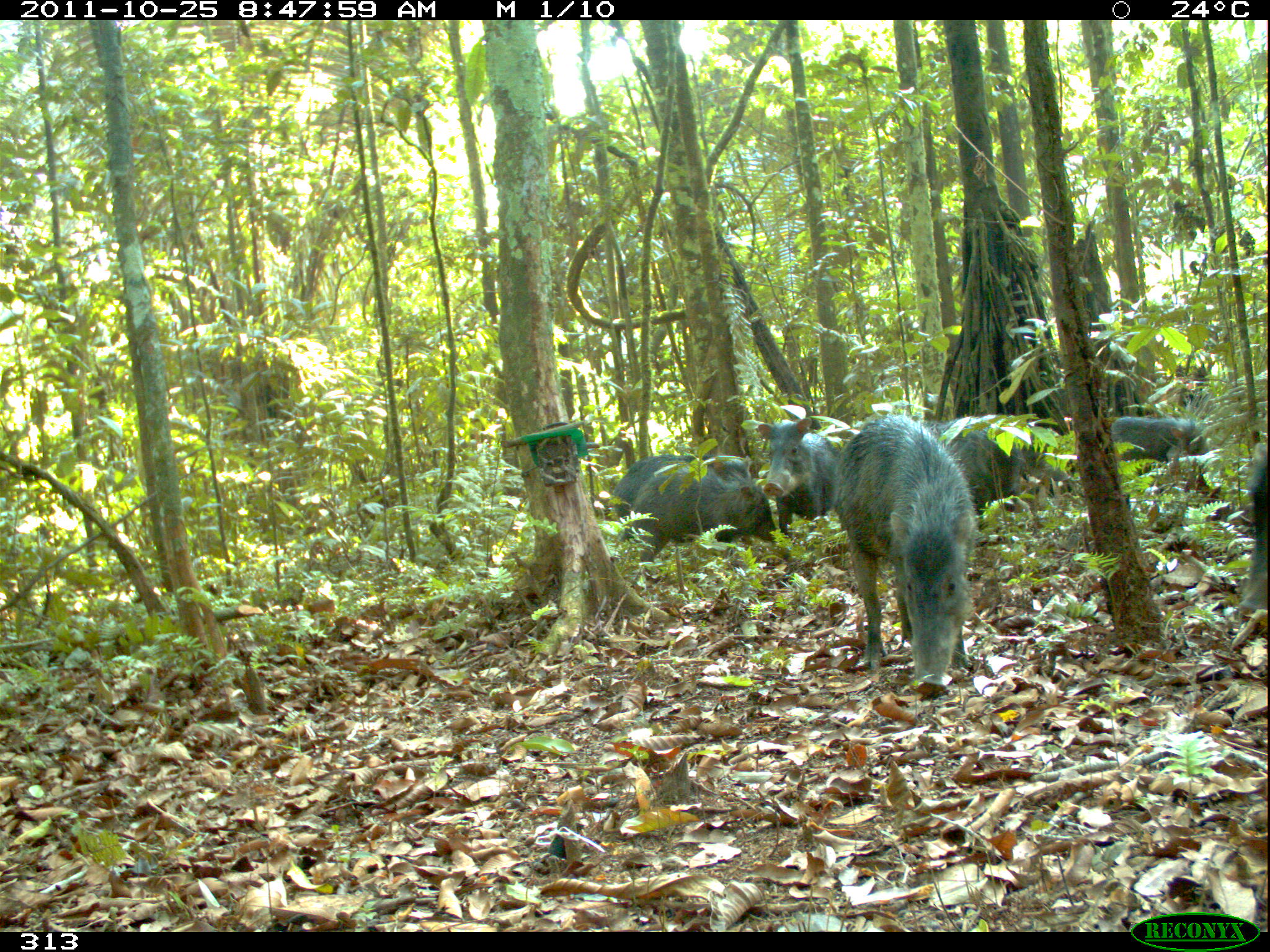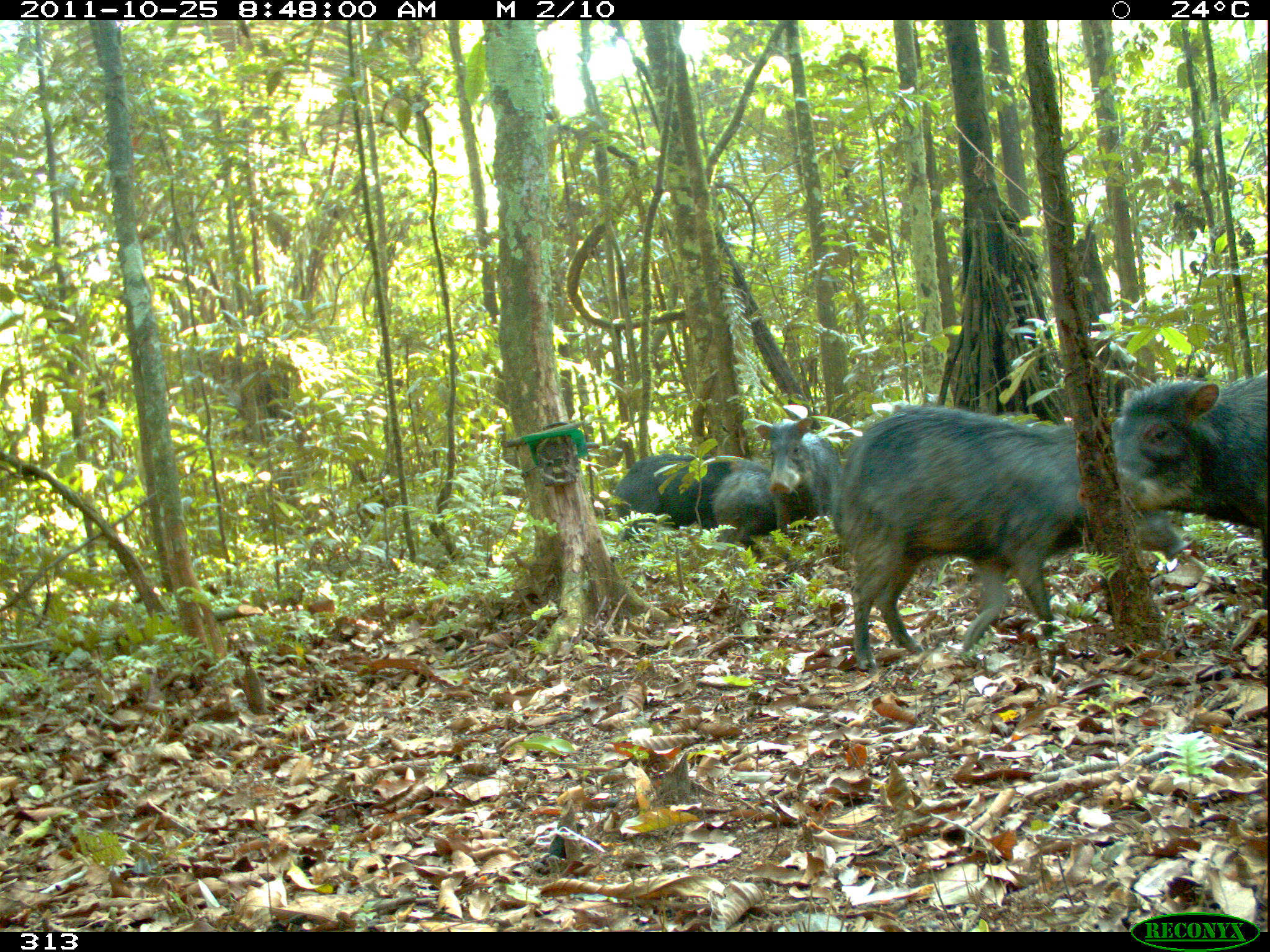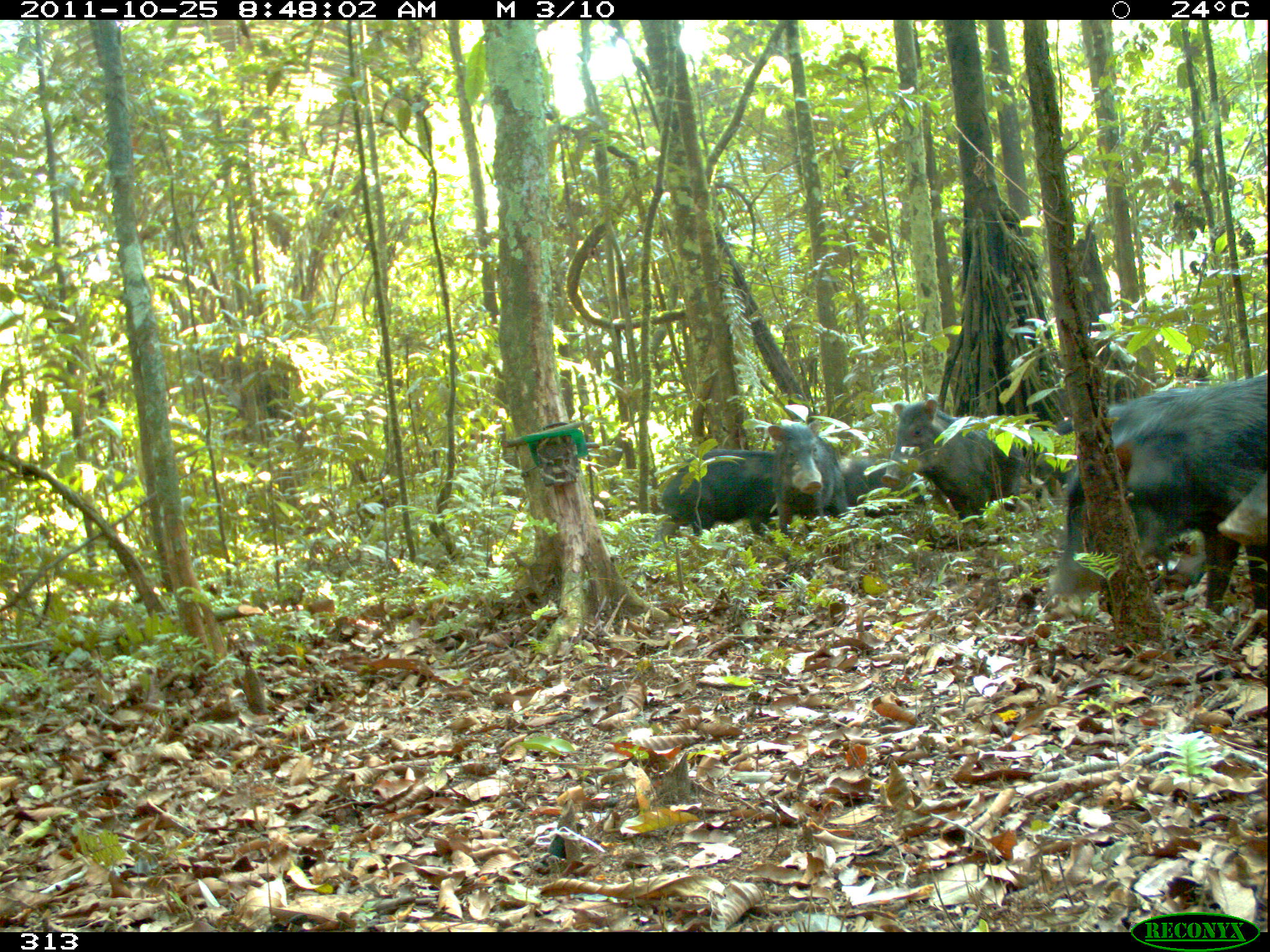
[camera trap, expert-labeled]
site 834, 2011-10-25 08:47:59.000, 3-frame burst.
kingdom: Animalia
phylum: Chordata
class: Mammalia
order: Artiodactyla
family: Tayassuidae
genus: Tayassu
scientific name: Tayassu pecari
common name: white-lipped peccary